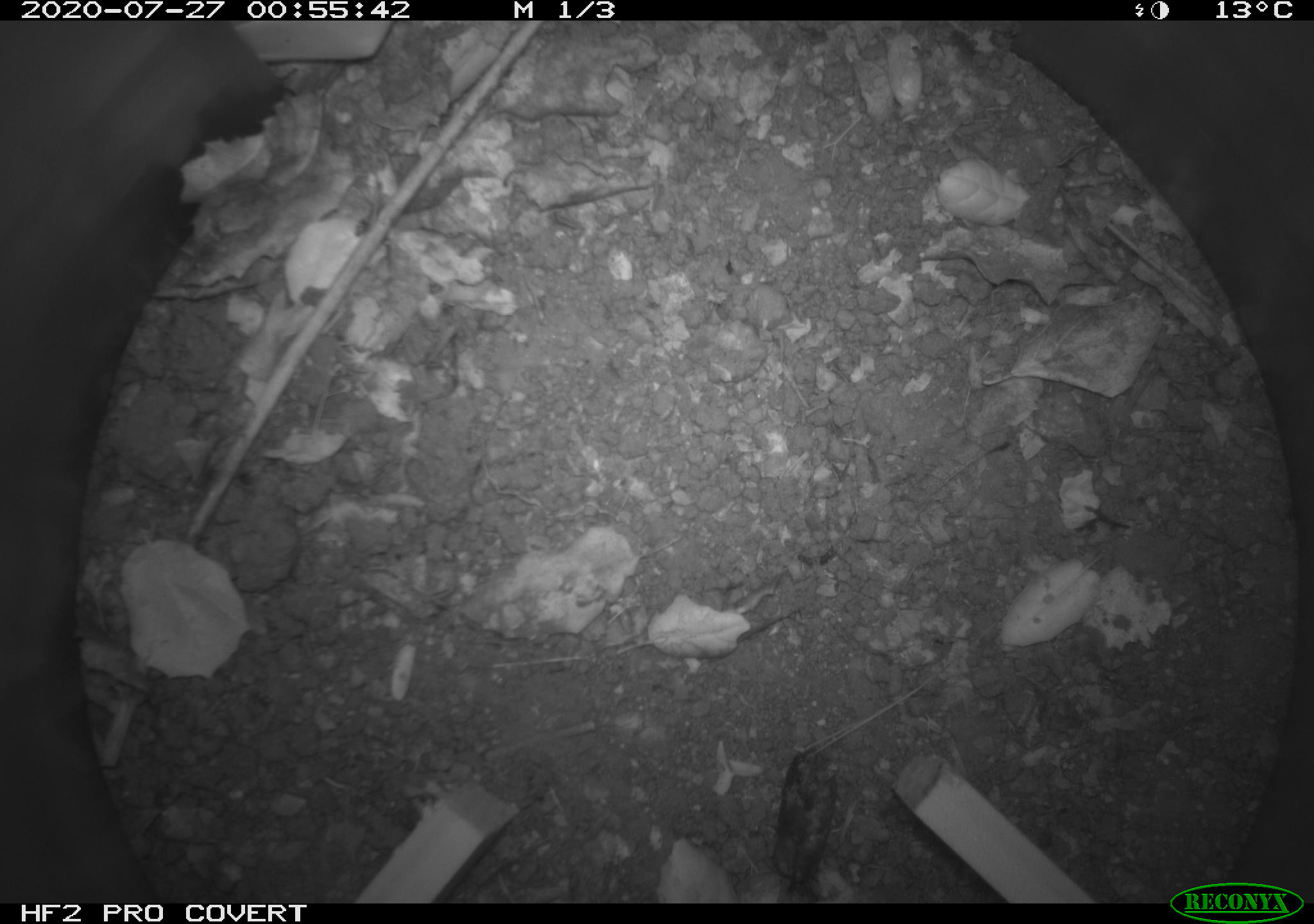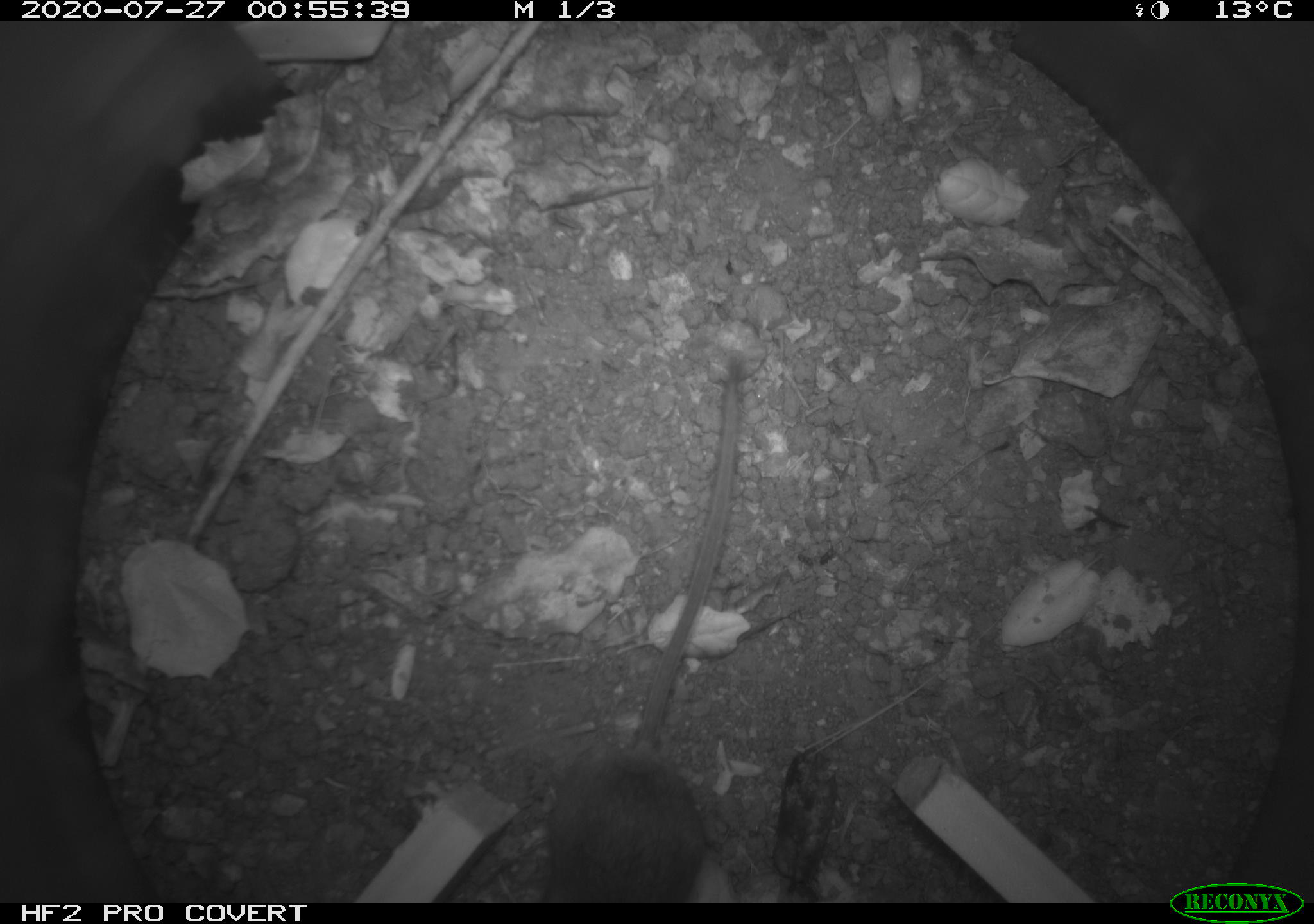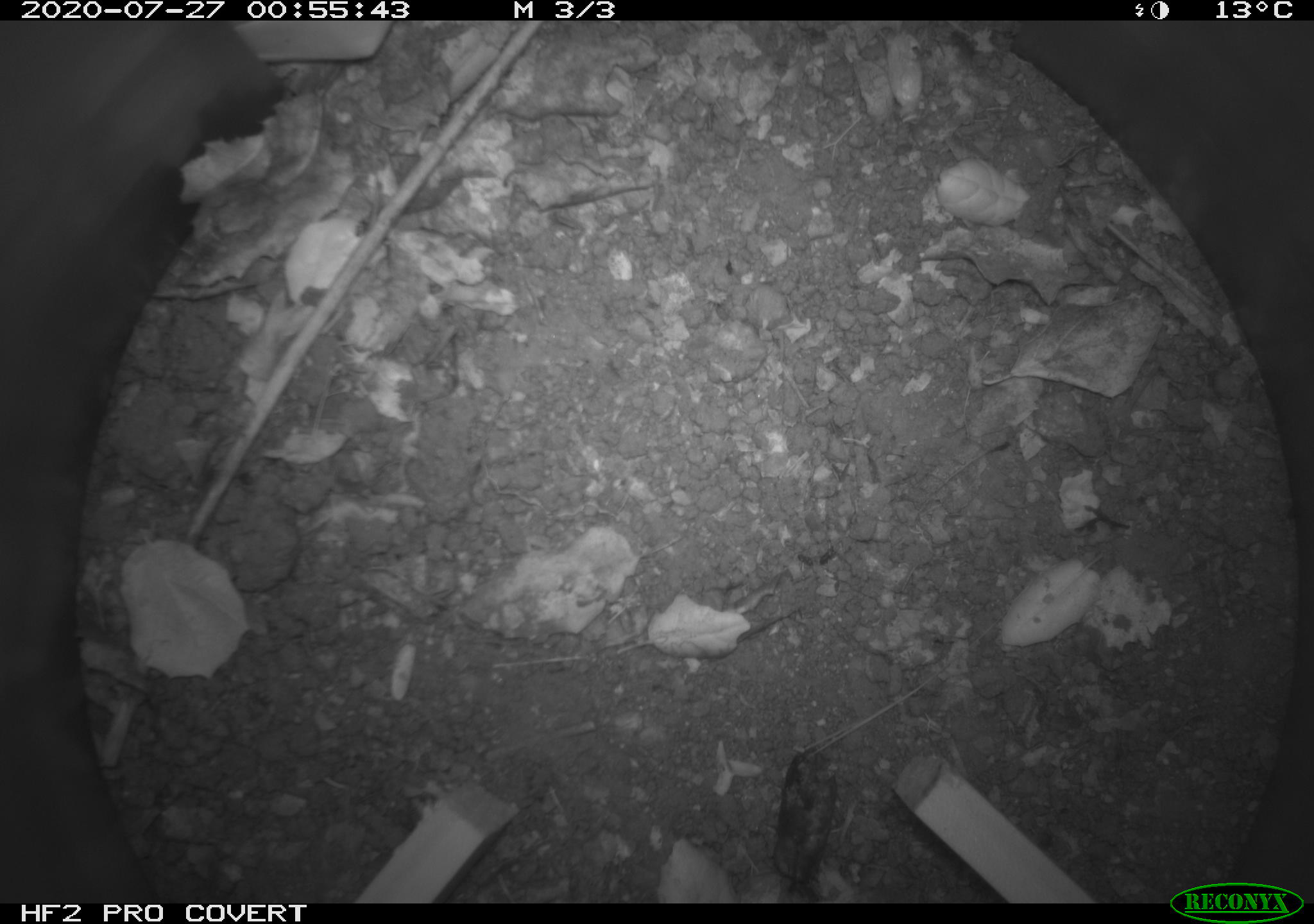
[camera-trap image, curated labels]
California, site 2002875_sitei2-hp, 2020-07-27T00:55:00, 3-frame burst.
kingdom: Animalia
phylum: Chordata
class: Mammalia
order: Rodentia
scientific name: Rodentia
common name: rodent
Rodent (Rodentia).